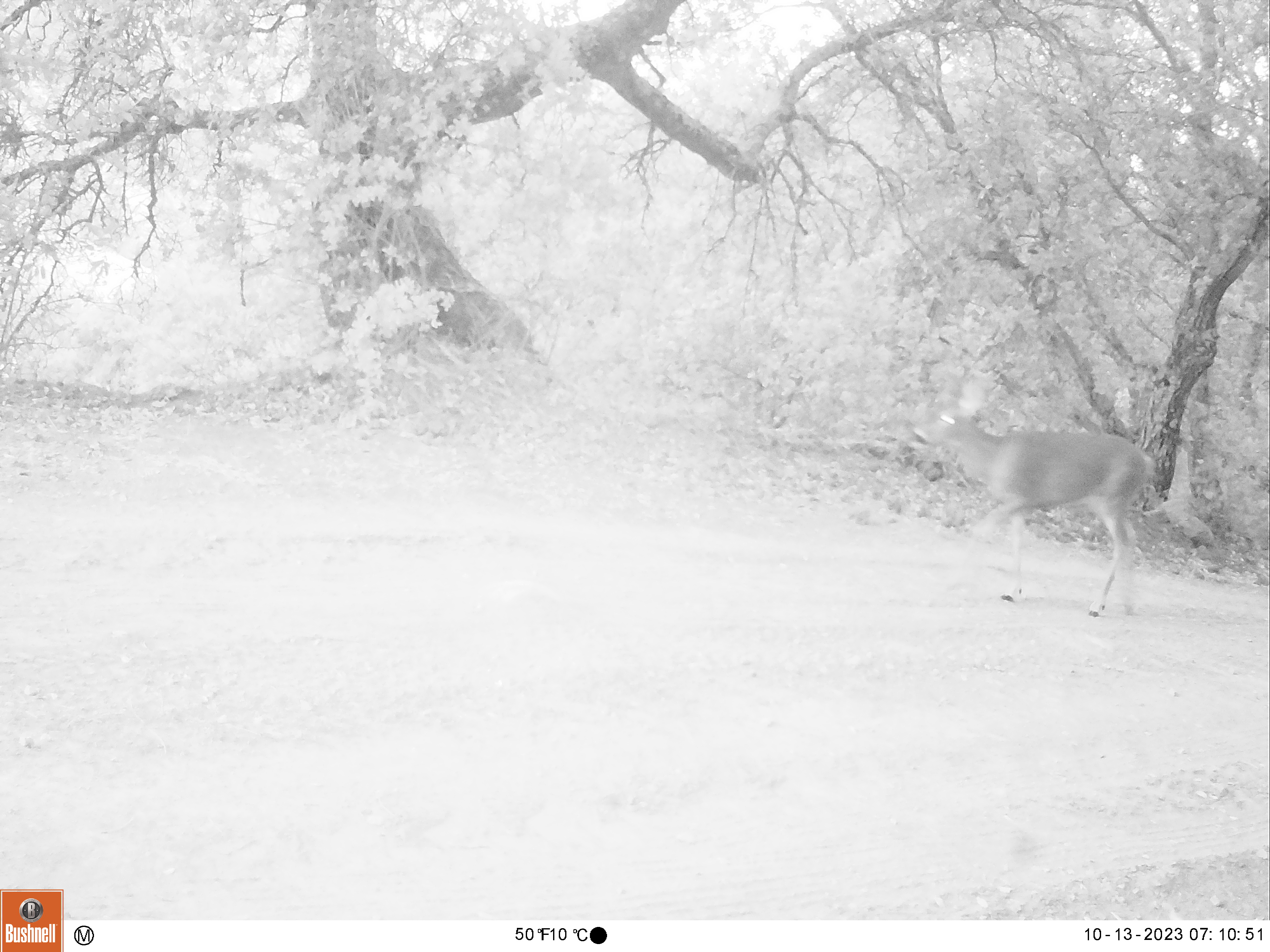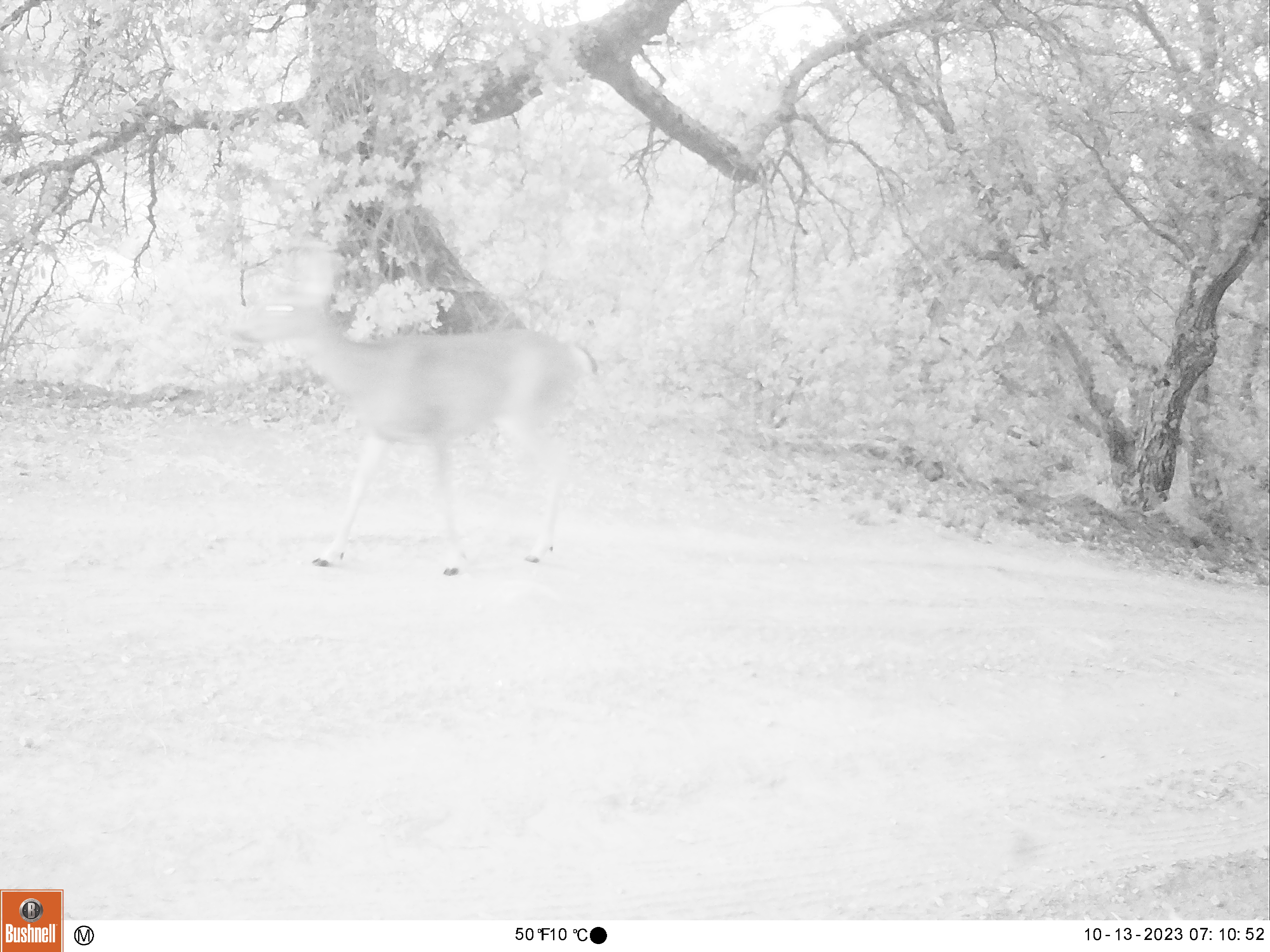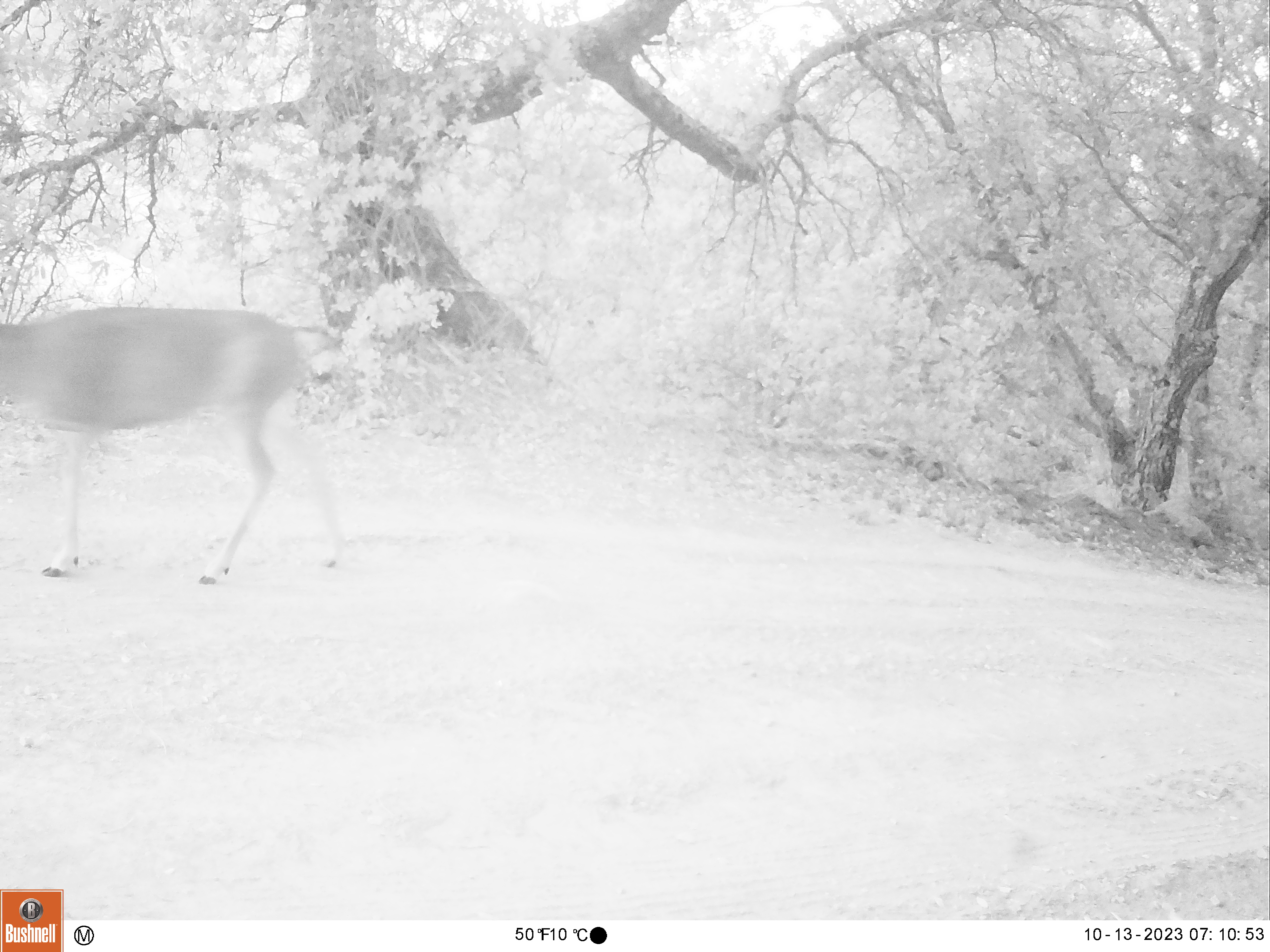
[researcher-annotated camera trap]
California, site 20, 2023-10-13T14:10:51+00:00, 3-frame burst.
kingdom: Animalia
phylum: Chordata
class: Mammalia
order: Artiodactyla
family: Cervidae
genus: Odocoileus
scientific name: Odocoileus hemionus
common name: mule deer